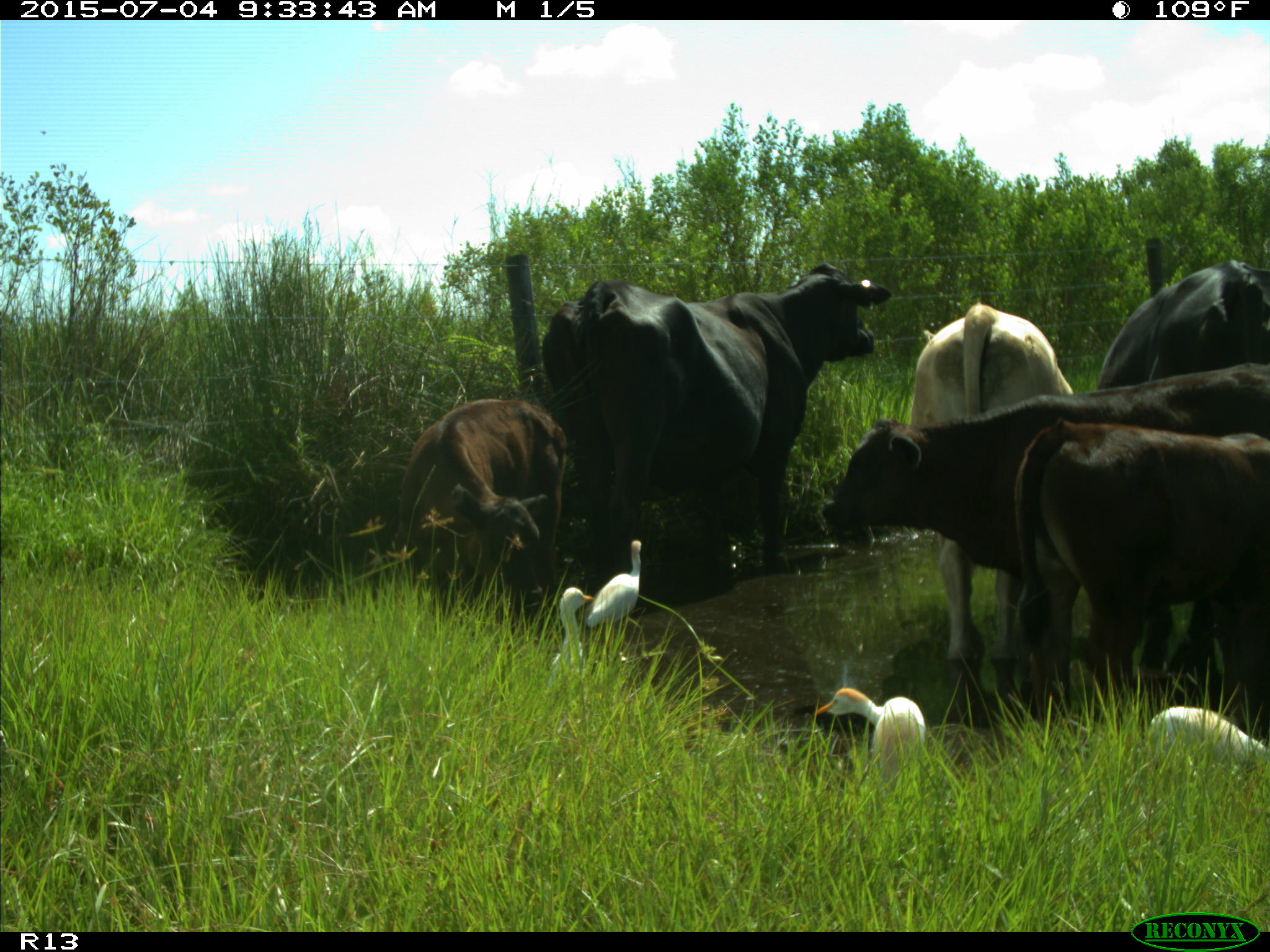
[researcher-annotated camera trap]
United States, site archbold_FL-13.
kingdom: Animalia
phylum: Chordata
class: Mammalia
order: Artiodactyla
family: Bovidae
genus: Bos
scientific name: Bos taurus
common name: domestic cow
Bos taurus (domestic cow).